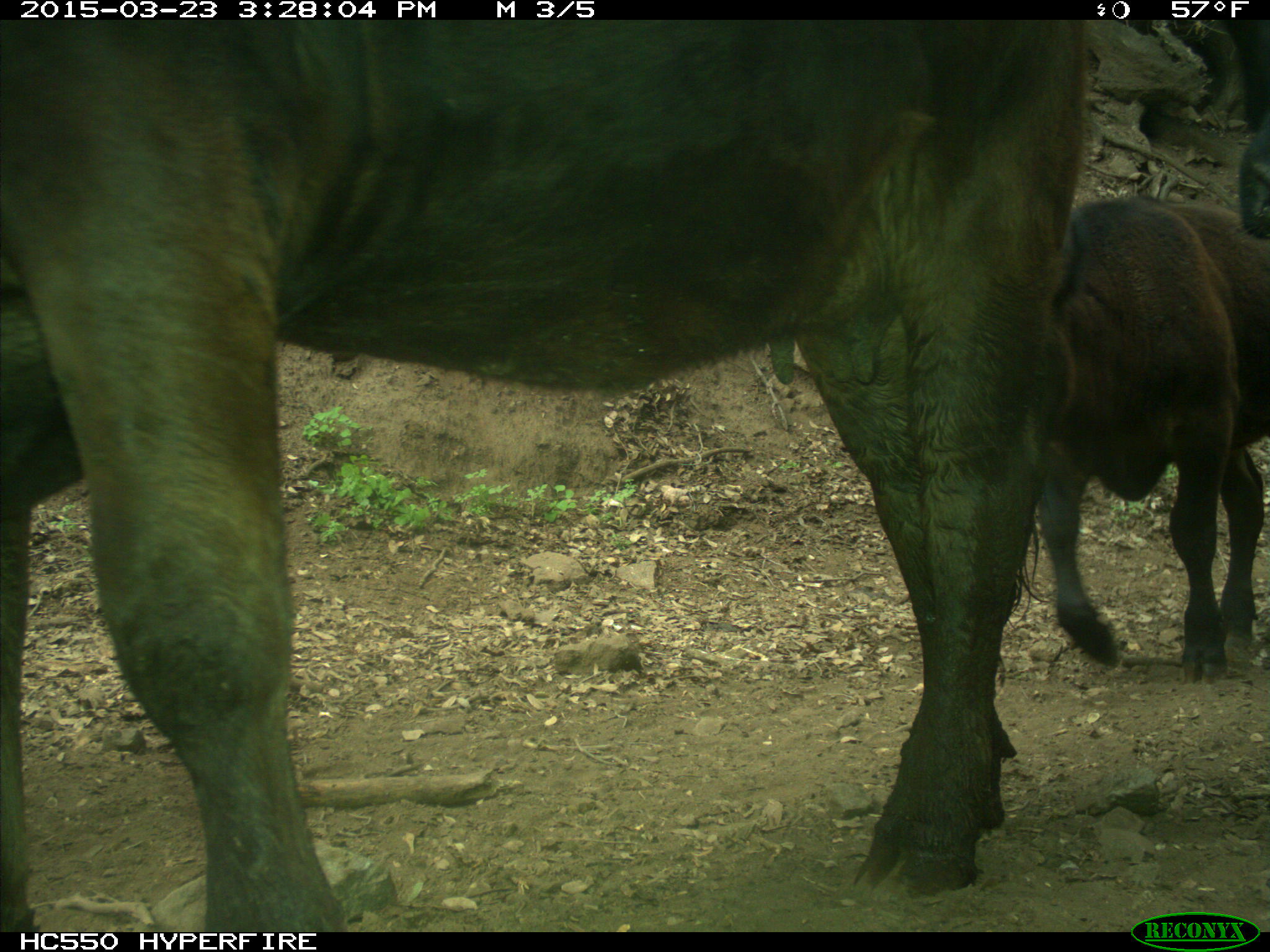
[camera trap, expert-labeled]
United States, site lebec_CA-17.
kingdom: Animalia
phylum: Chordata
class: Mammalia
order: Artiodactyla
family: Bovidae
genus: Bos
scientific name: Bos taurus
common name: domestic cow